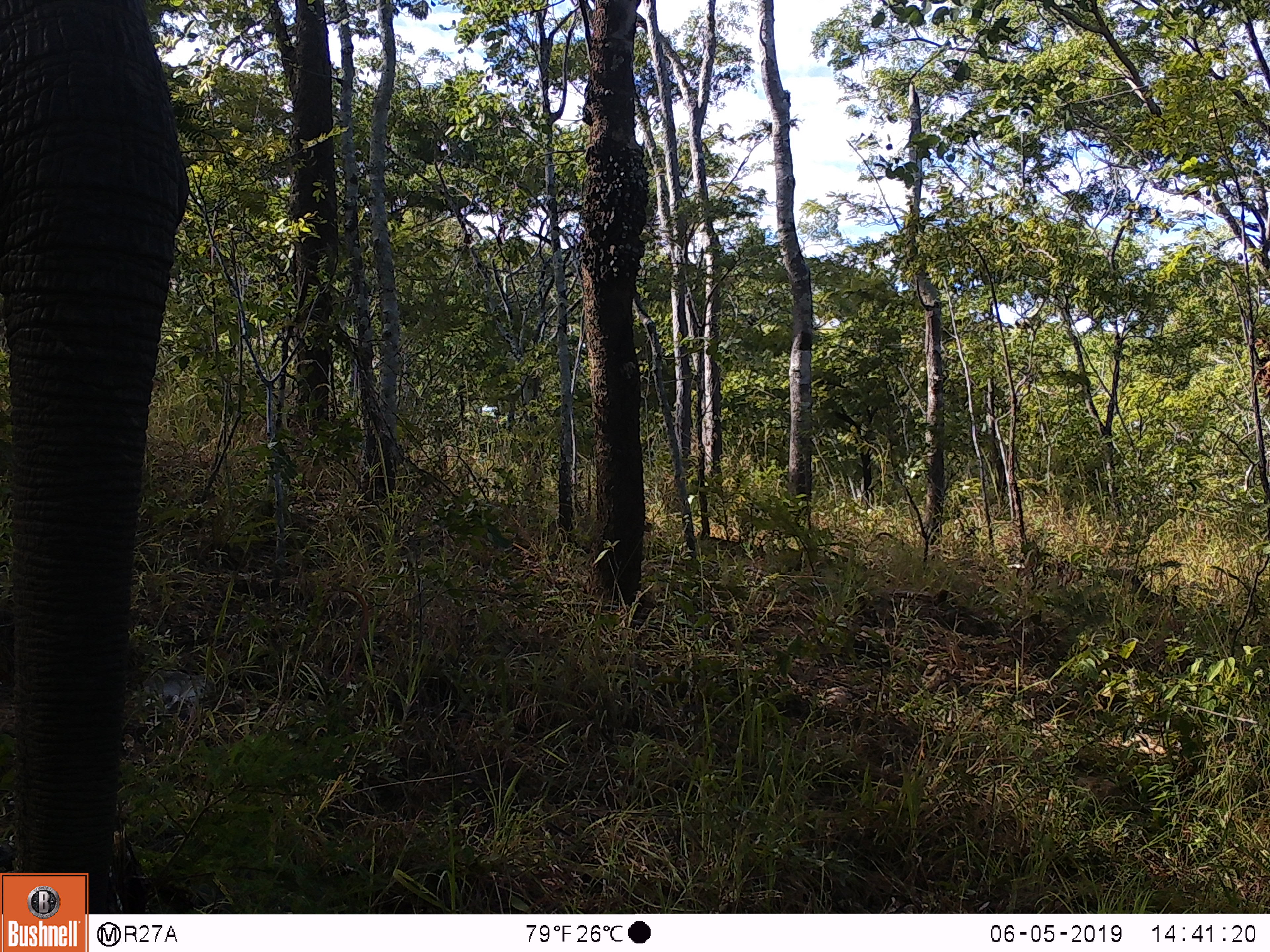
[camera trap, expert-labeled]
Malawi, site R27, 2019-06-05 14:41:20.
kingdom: Animalia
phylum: Chordata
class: Mammalia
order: Proboscidea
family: Elephantidae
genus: Loxodonta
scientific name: Loxodonta africana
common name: african savanna elephant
African savanna elephant (Loxodonta africana), count 1.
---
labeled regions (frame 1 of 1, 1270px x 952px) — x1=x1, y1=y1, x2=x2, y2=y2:
african savanna elephant: x1=2, y1=3, x2=192, y2=872